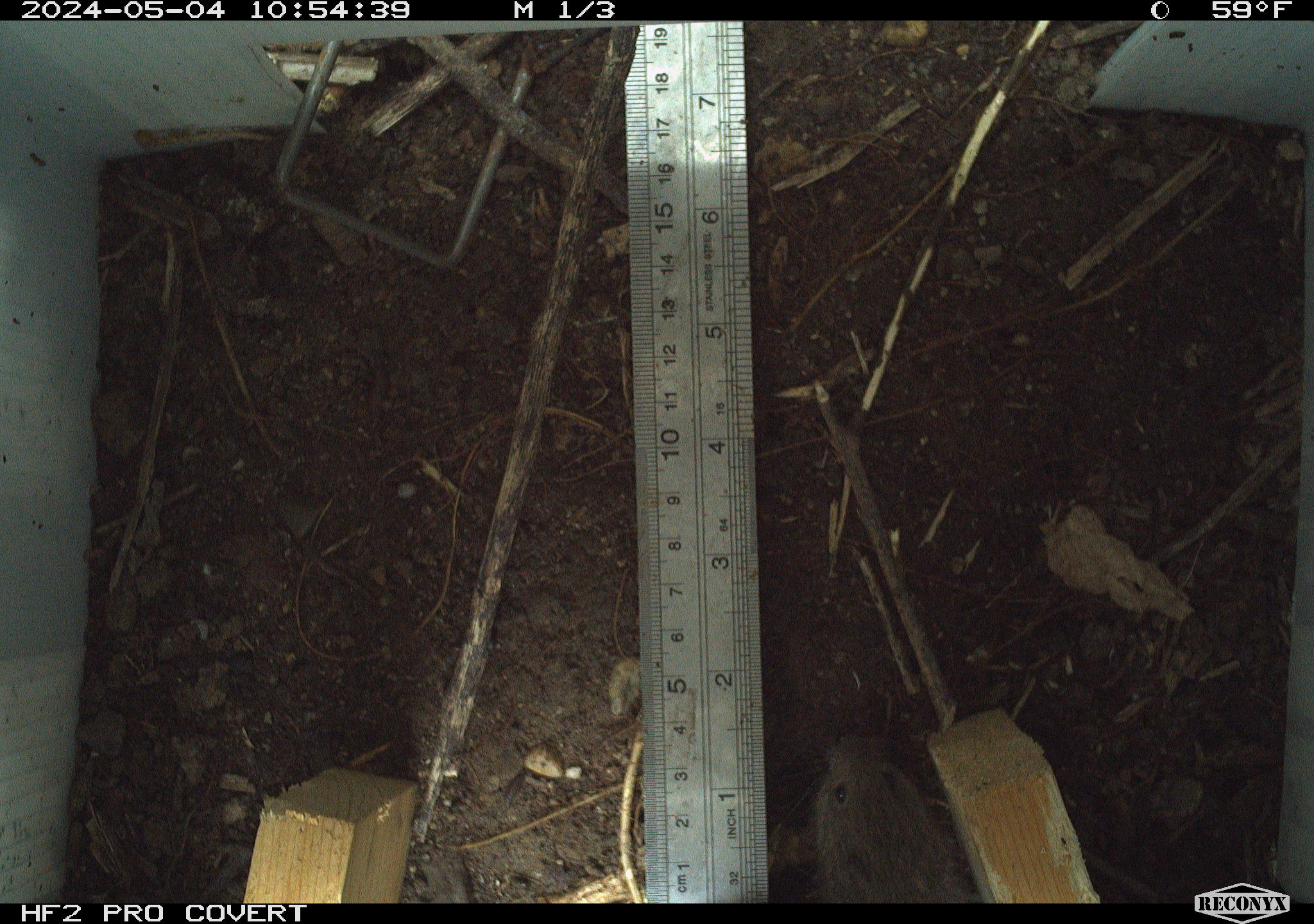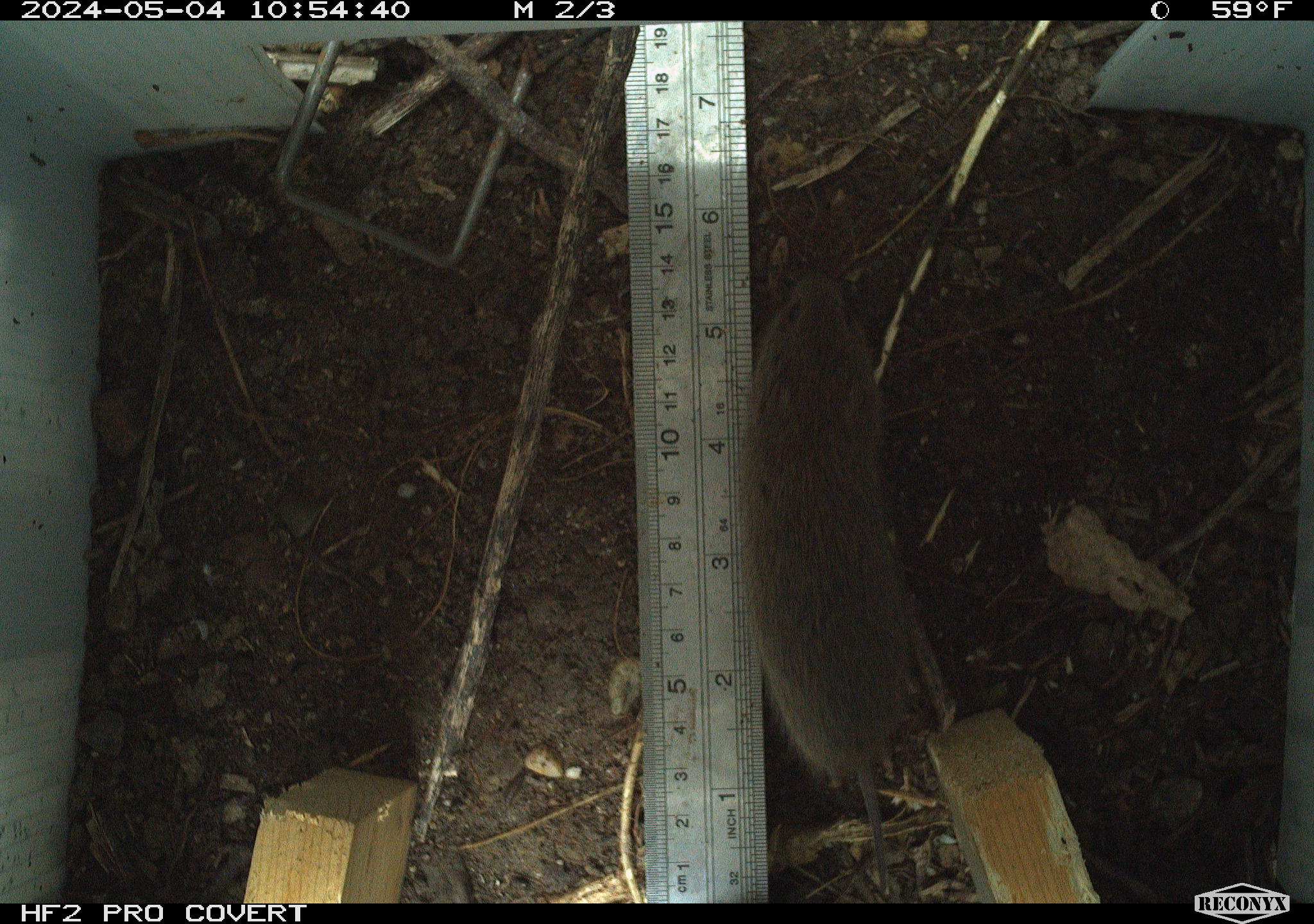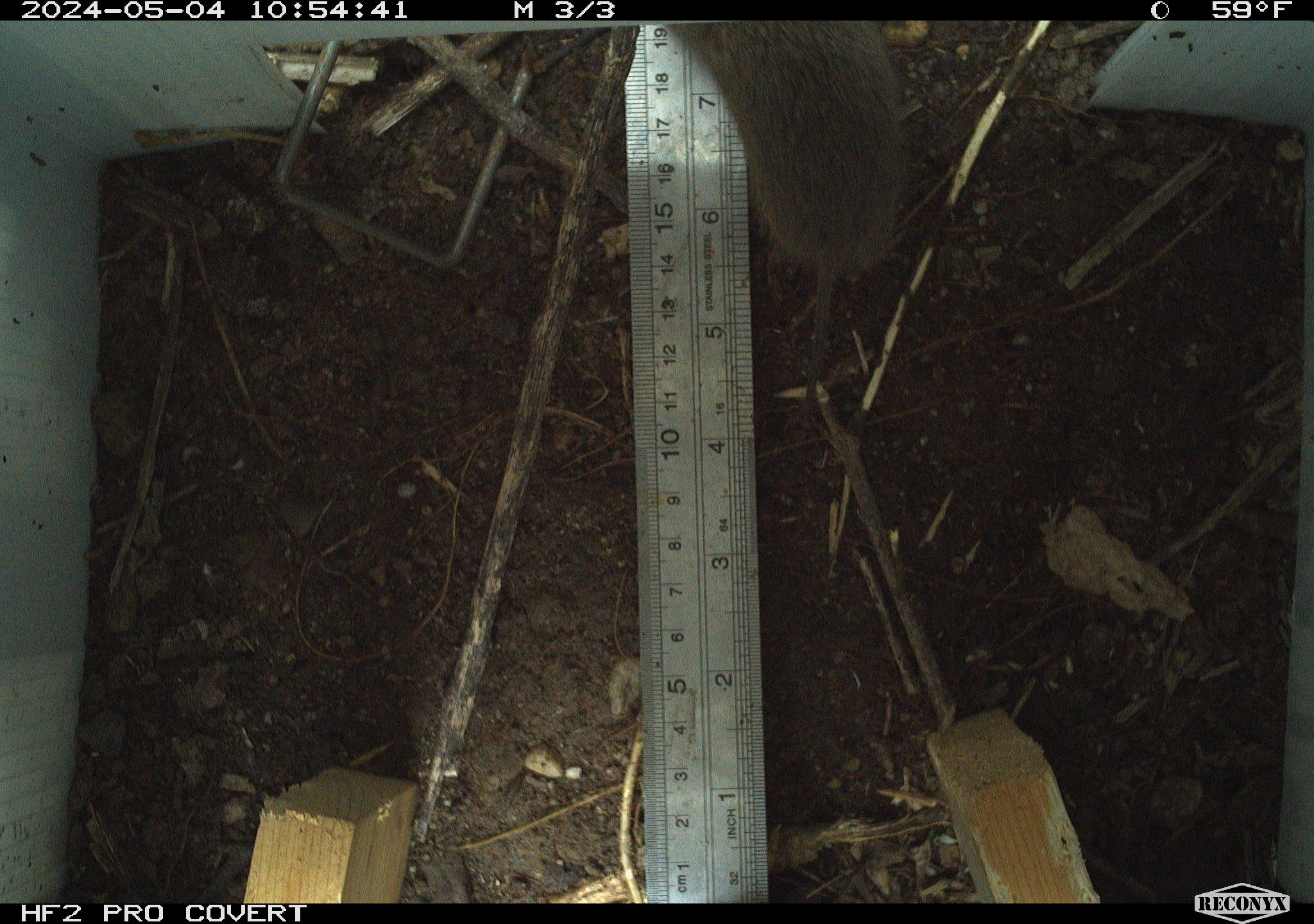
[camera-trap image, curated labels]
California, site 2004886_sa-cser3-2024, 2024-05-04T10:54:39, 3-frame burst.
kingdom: Animalia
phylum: Chordata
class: Mammalia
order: Rodentia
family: Cricetidae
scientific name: Cricetidae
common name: hamsters, voles, lemmings, and allies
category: cricetidae family